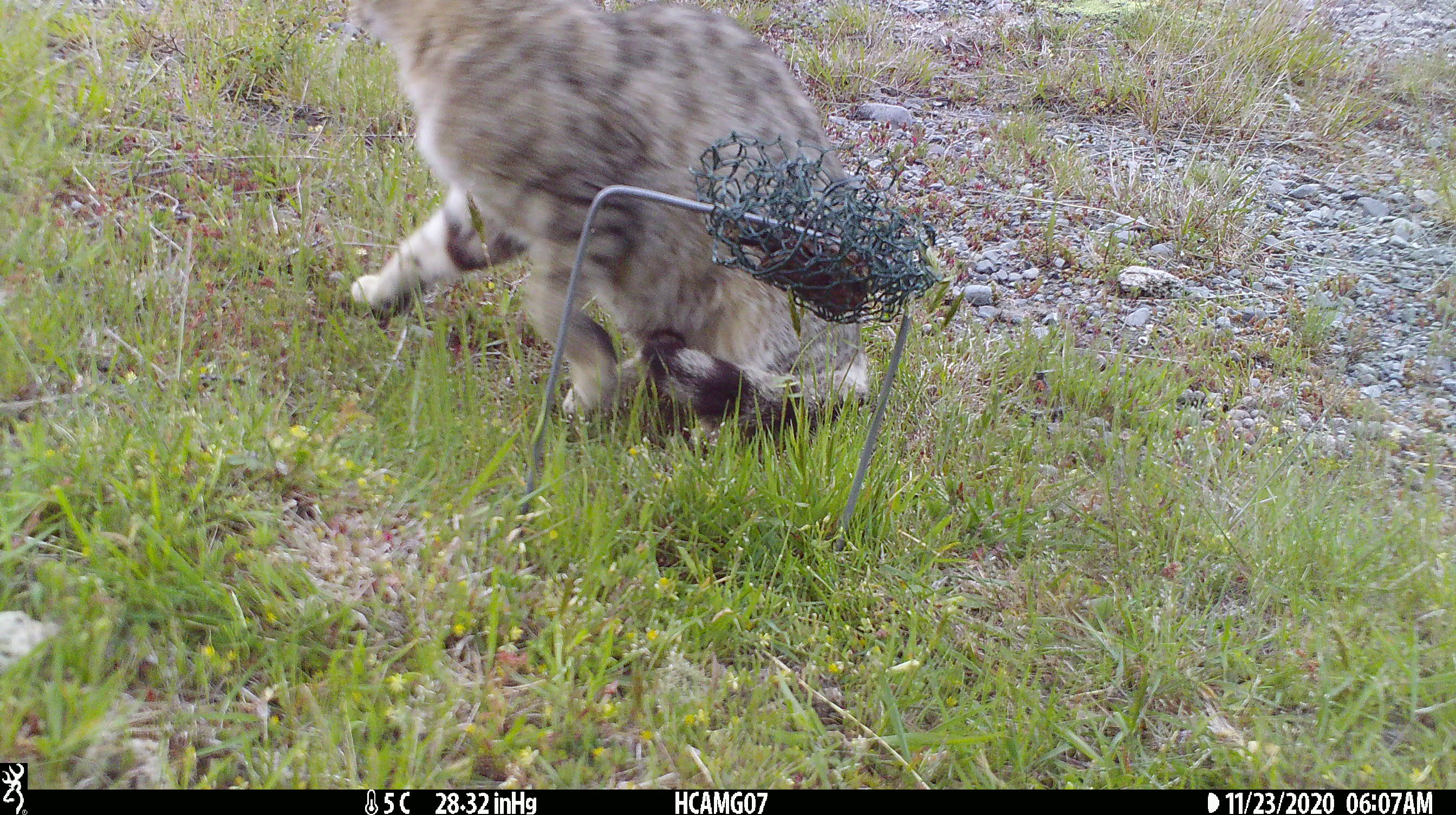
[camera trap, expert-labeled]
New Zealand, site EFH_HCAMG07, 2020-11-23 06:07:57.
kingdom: Animalia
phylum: Chordata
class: Mammalia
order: Carnivora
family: Felidae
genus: Felis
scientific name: Felis catus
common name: domestic cat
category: cat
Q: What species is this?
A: Cat (domestic cat) (Felis catus).